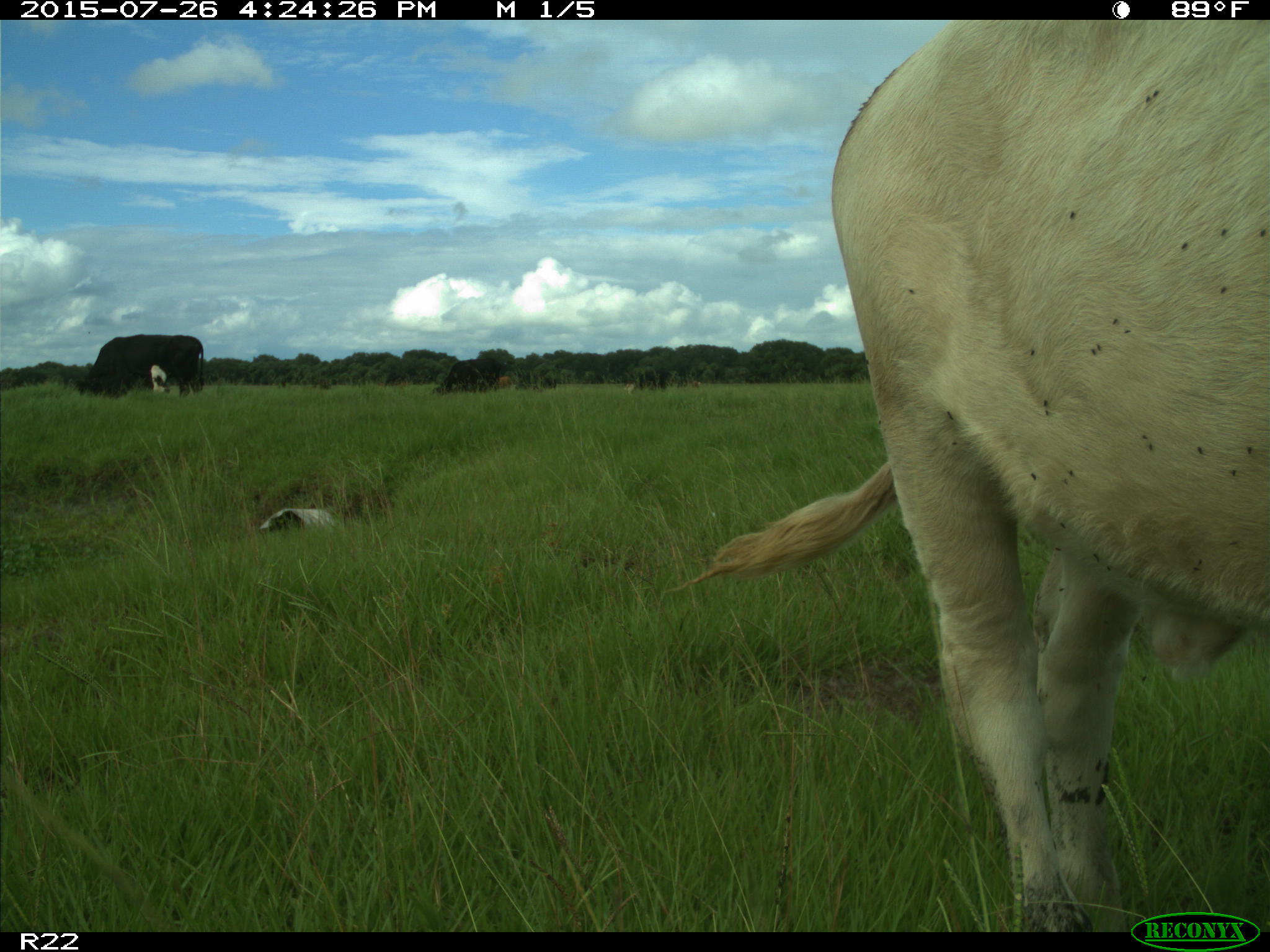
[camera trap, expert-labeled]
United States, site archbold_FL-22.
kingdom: Animalia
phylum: Chordata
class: Mammalia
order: Artiodactyla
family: Bovidae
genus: Bos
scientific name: Bos taurus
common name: domestic cow